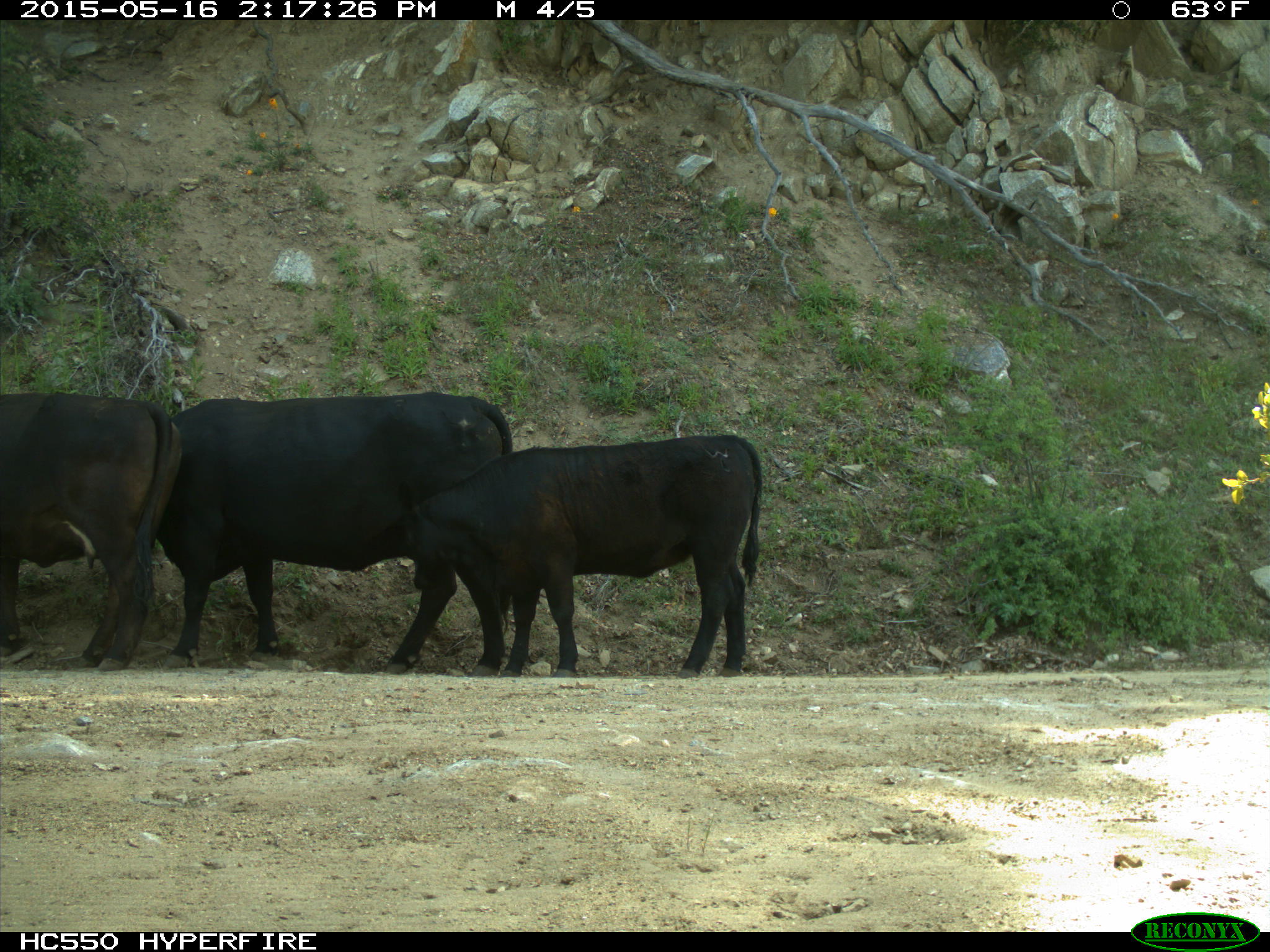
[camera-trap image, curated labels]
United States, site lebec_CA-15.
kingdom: Animalia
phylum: Chordata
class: Mammalia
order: Artiodactyla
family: Bovidae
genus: Bos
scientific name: Bos taurus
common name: domestic cow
Bos taurus (domestic cow).